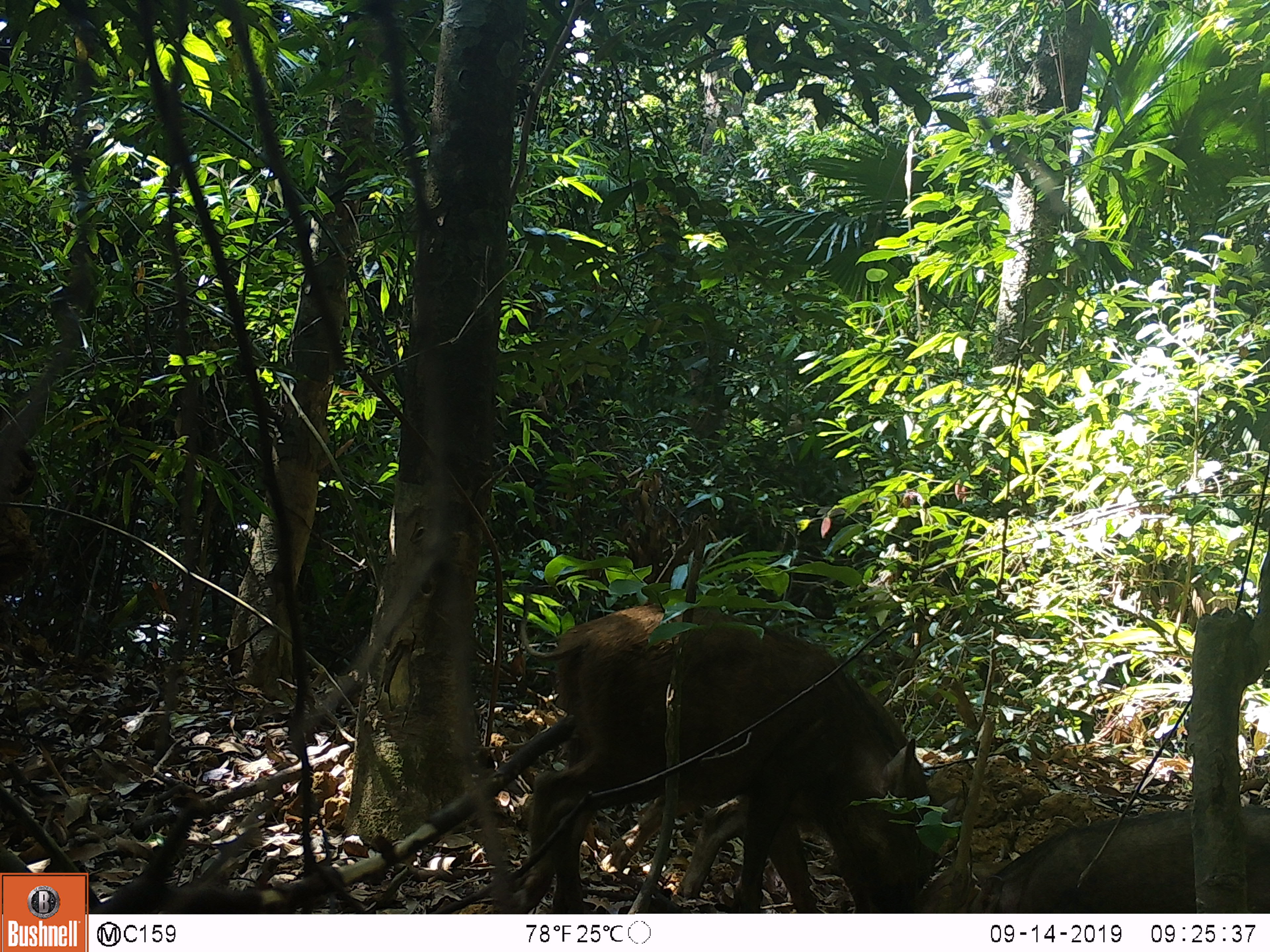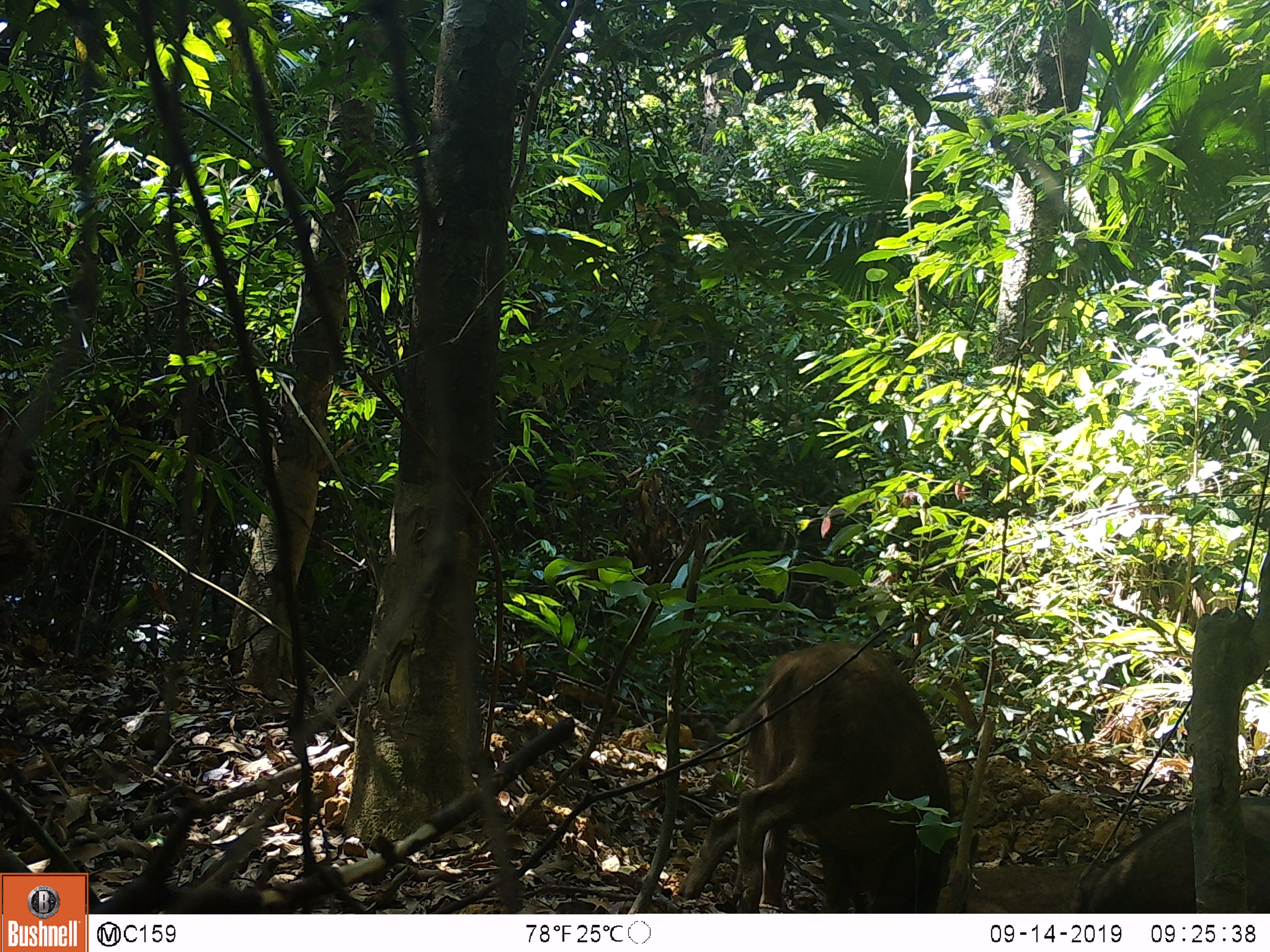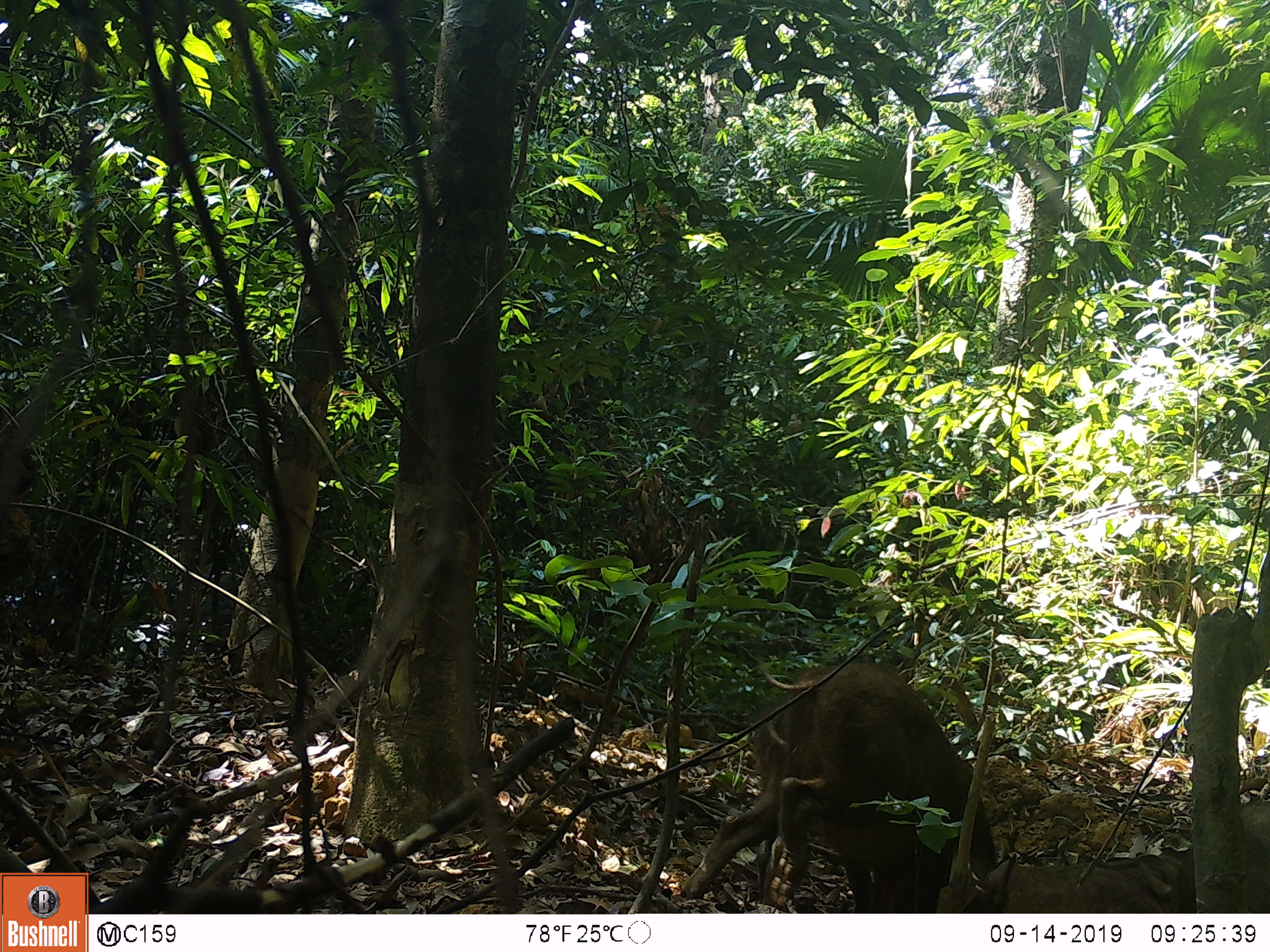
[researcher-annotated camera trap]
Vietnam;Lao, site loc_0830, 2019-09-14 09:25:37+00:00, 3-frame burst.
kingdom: Animalia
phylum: Chordata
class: Mammalia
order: Artiodactyla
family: Suidae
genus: Sus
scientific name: Sus scrofa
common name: eurasian wild pig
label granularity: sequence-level